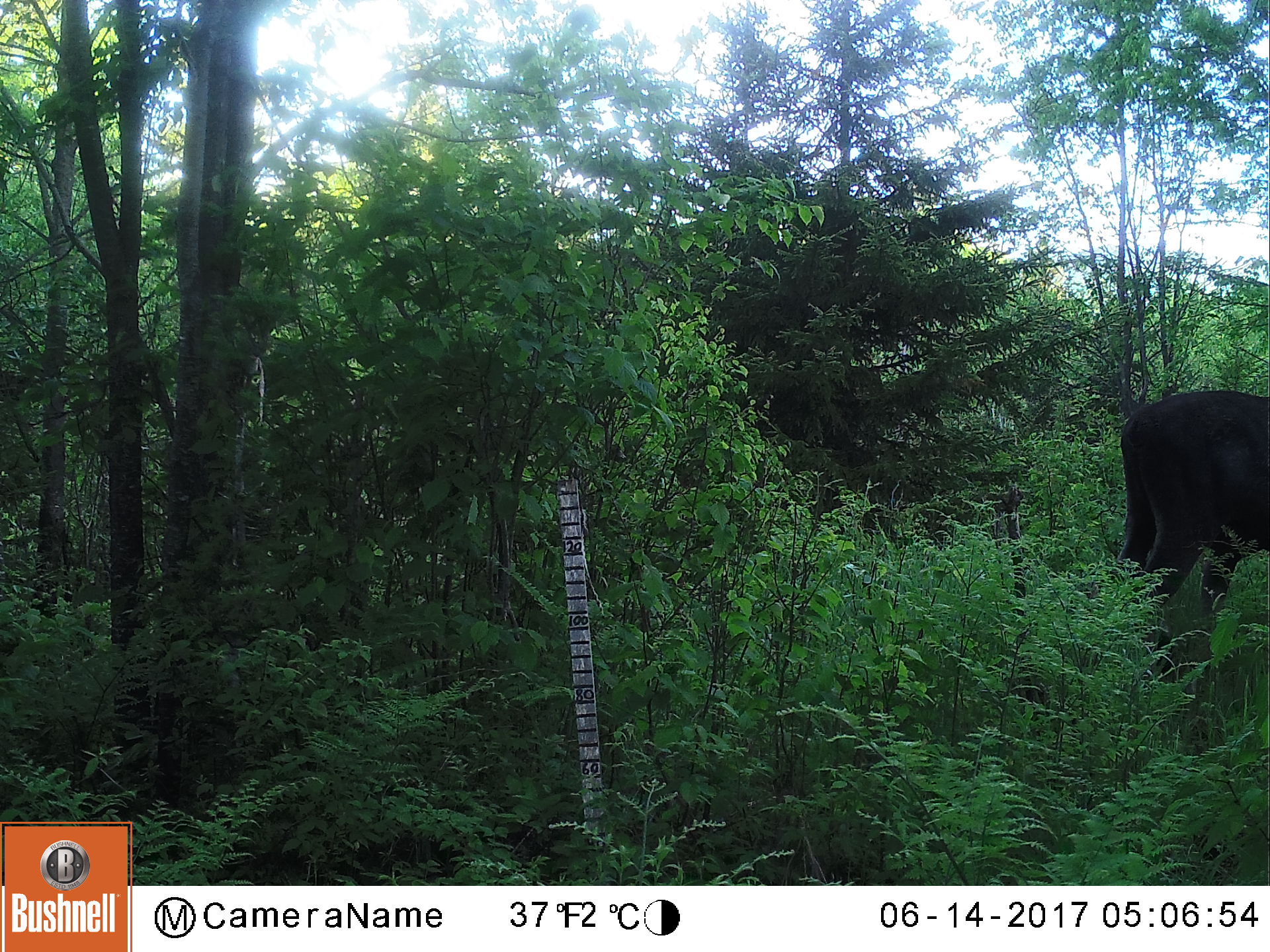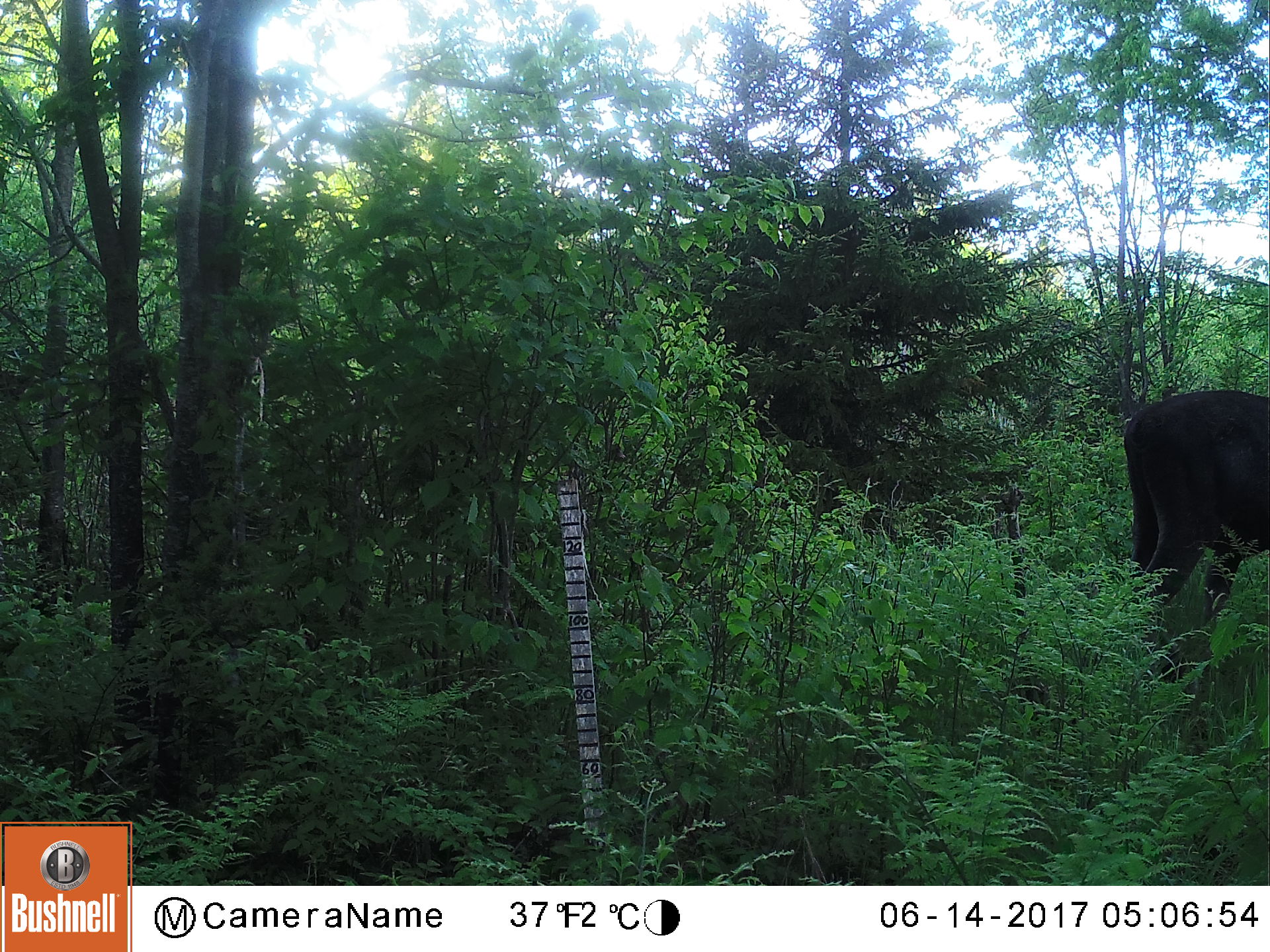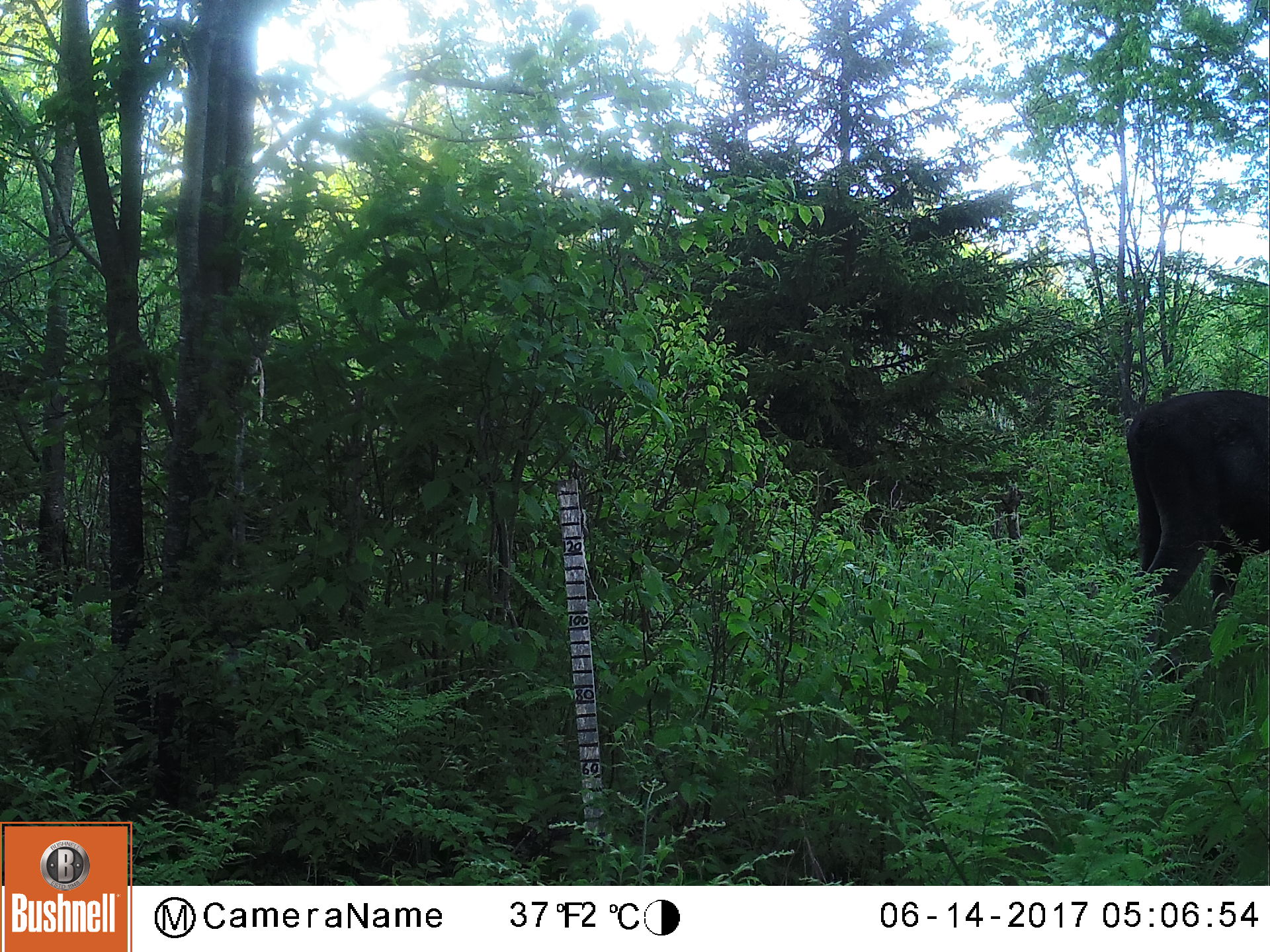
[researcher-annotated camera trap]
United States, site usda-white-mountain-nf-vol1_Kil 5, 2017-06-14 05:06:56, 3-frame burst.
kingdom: Animalia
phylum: Chordata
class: Mammalia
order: Artiodactyla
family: Cervidae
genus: Alces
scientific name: Alces alces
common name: moose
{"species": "moose (Alces alces)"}